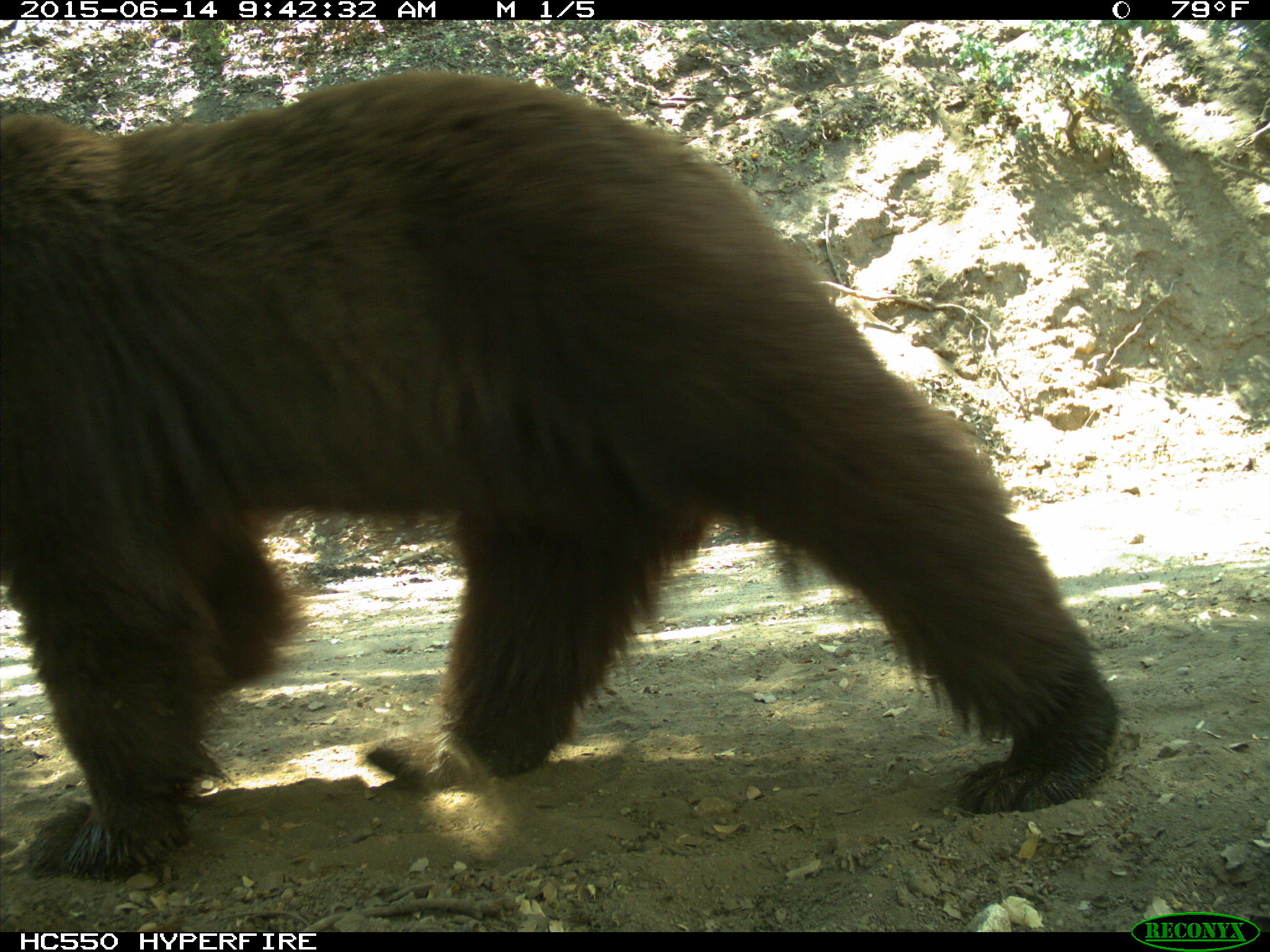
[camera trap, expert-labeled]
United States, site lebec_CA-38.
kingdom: Animalia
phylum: Chordata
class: Mammalia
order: Carnivora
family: Ursidae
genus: Ursus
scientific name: Ursus americanus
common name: american black bear